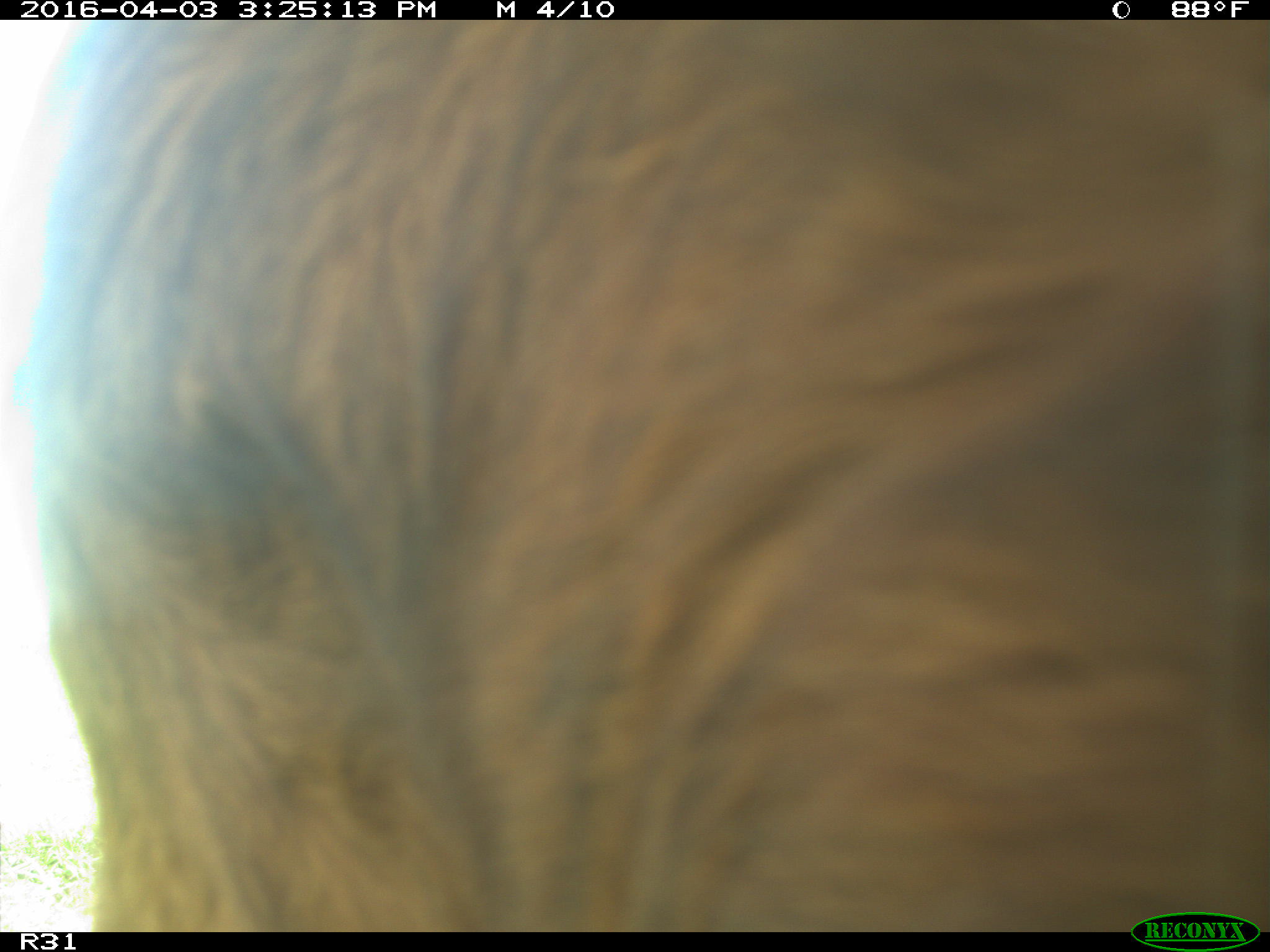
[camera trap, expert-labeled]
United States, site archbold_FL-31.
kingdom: Animalia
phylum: Chordata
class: Mammalia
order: Artiodactyla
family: Bovidae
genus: Bos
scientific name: Bos taurus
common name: domestic cow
Bos taurus (domestic cow).